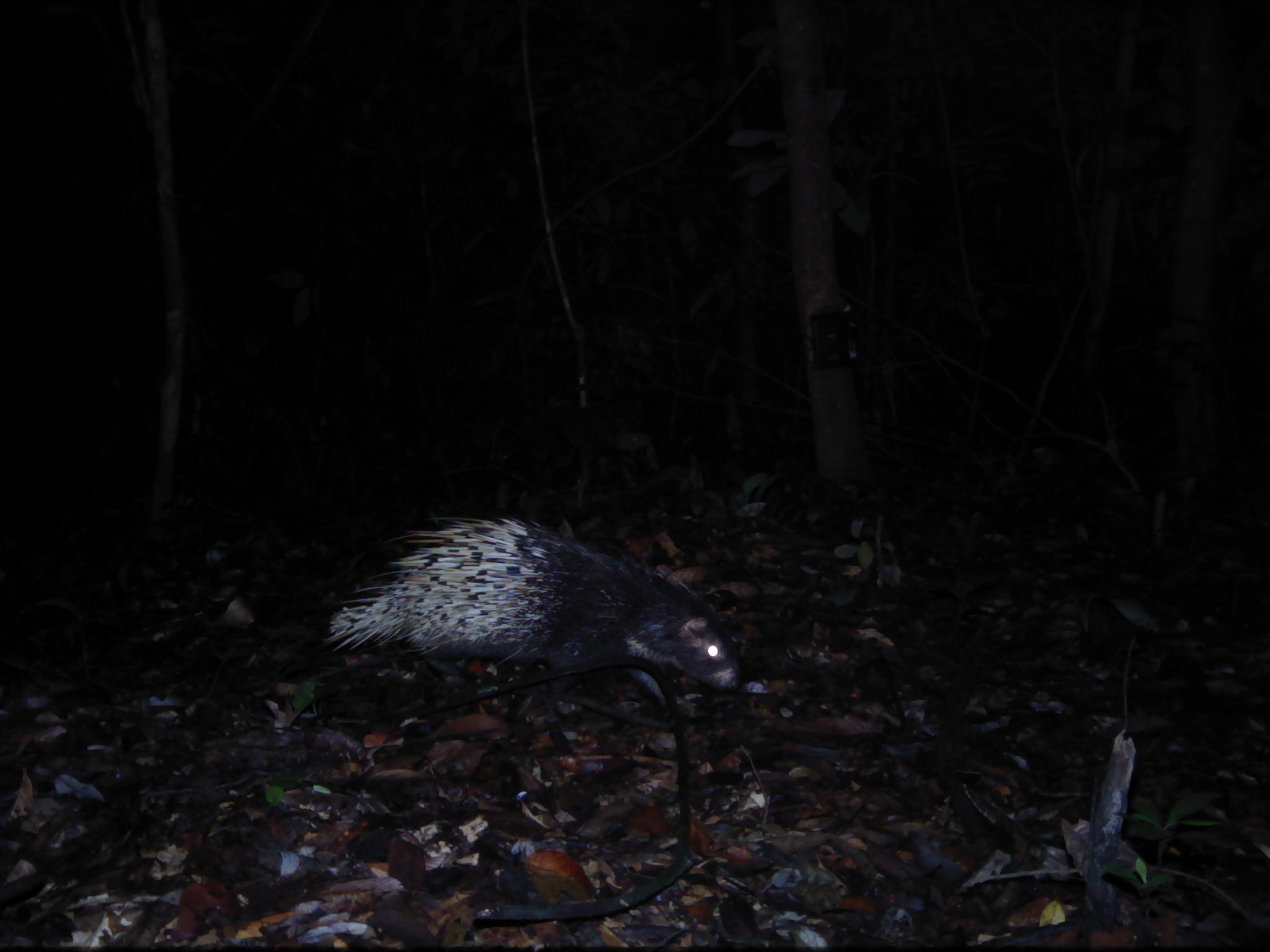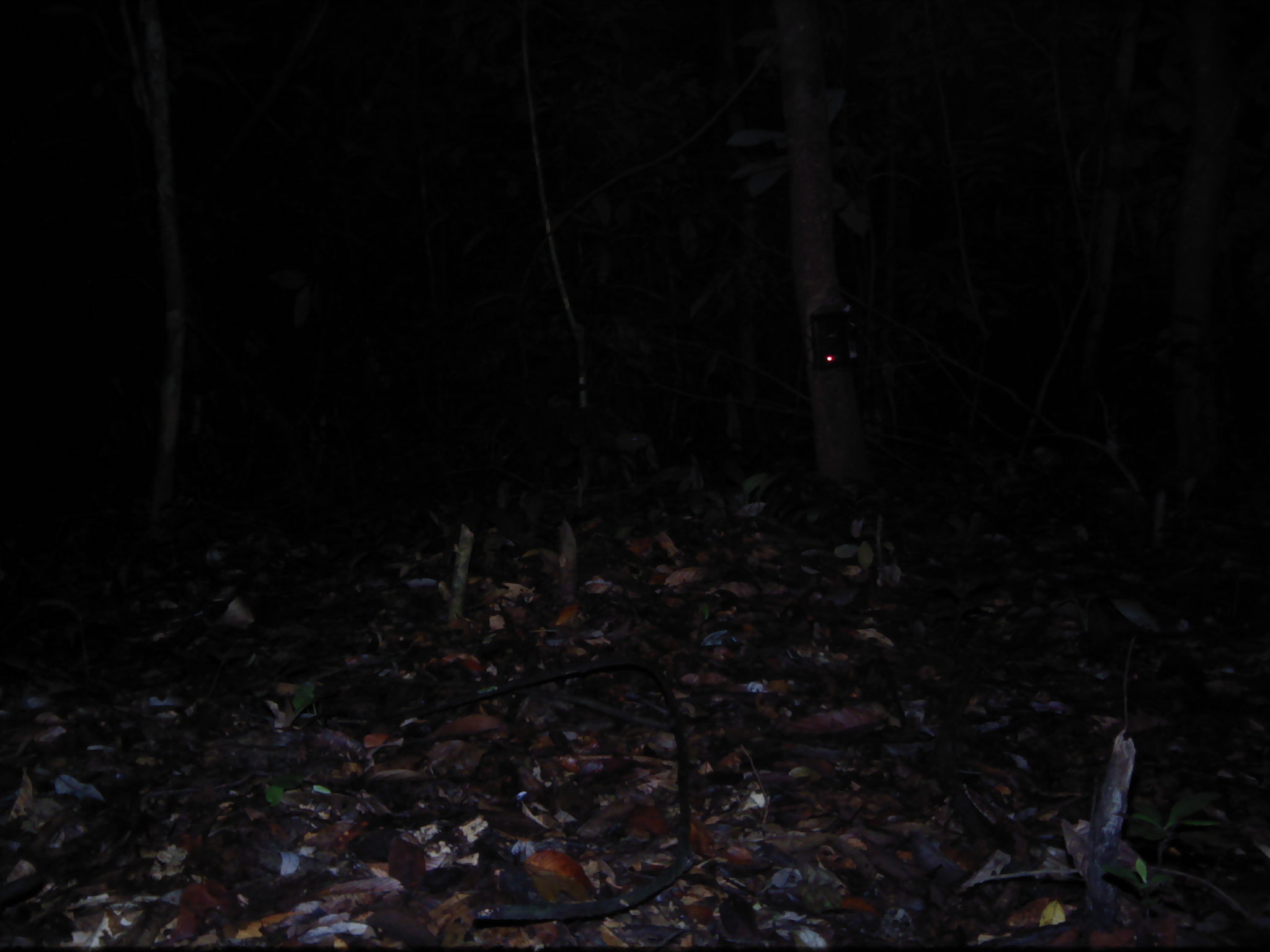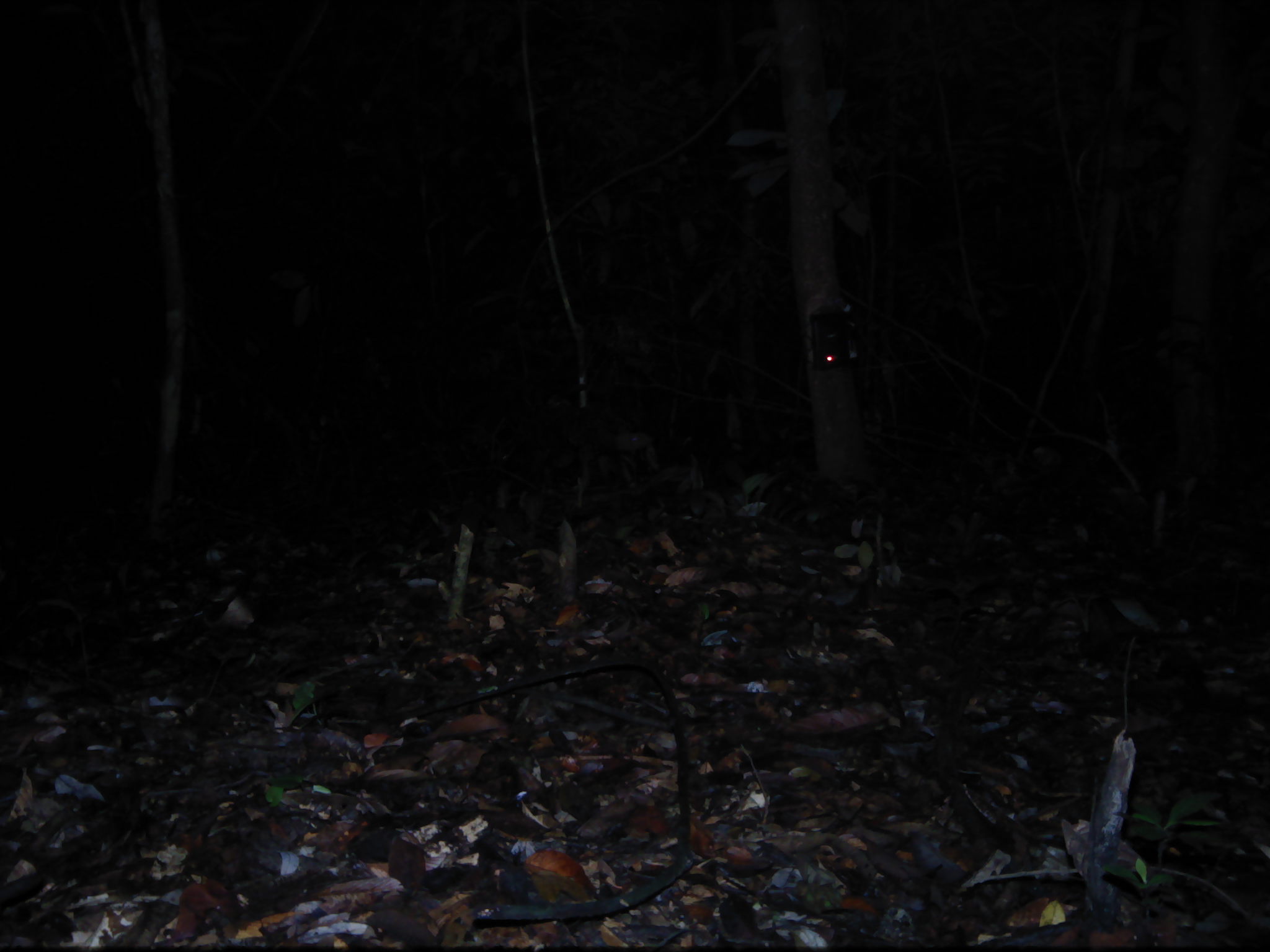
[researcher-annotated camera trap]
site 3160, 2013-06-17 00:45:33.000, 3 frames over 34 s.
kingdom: Animalia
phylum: Chordata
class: Mammalia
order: Rodentia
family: Hystricidae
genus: Hystrix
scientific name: Hystrix brachyura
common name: east asian porcupine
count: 1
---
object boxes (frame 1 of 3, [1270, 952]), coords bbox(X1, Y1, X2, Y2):
hystrix brachyura: bbox(320, 513, 745, 716)